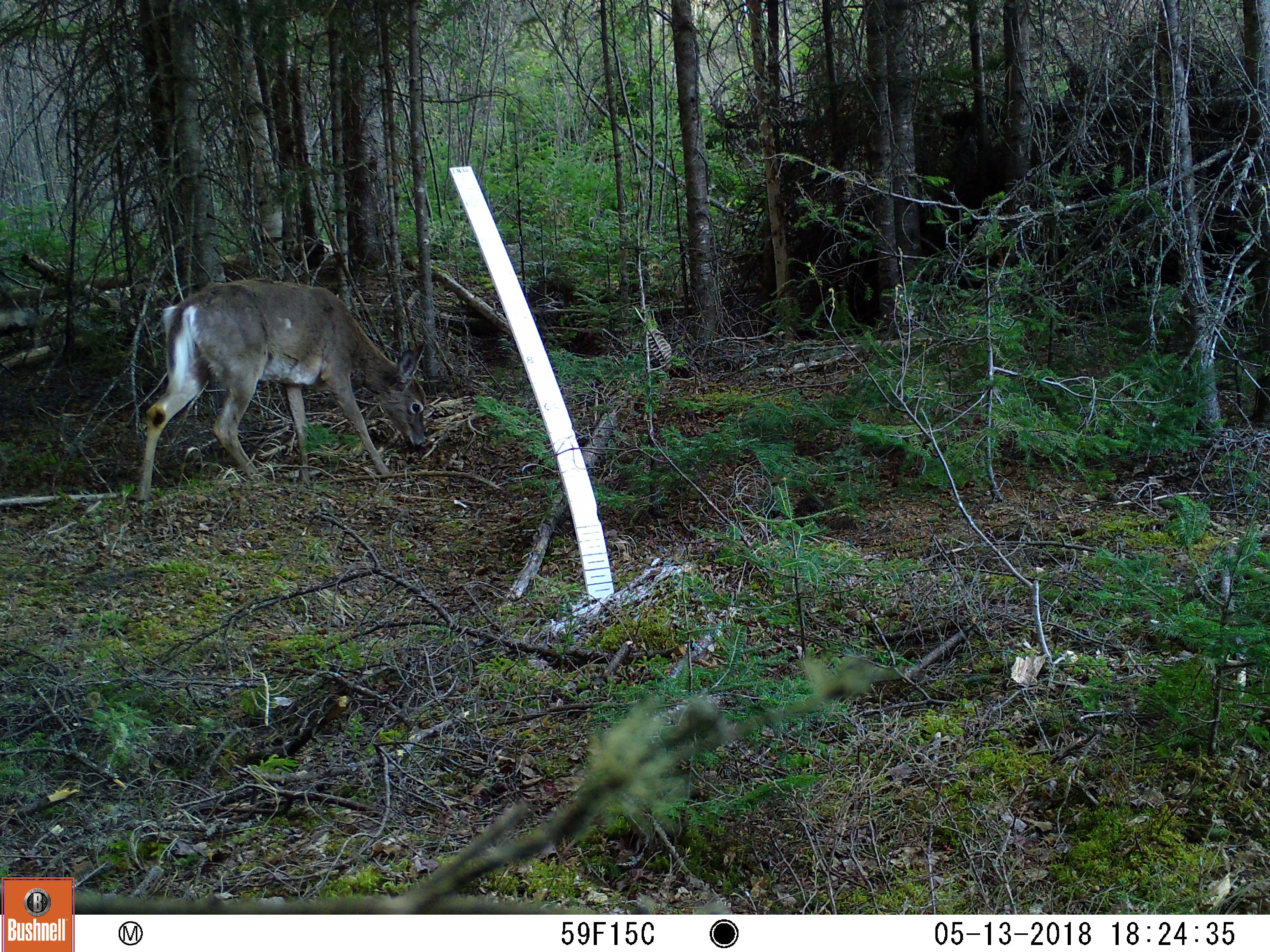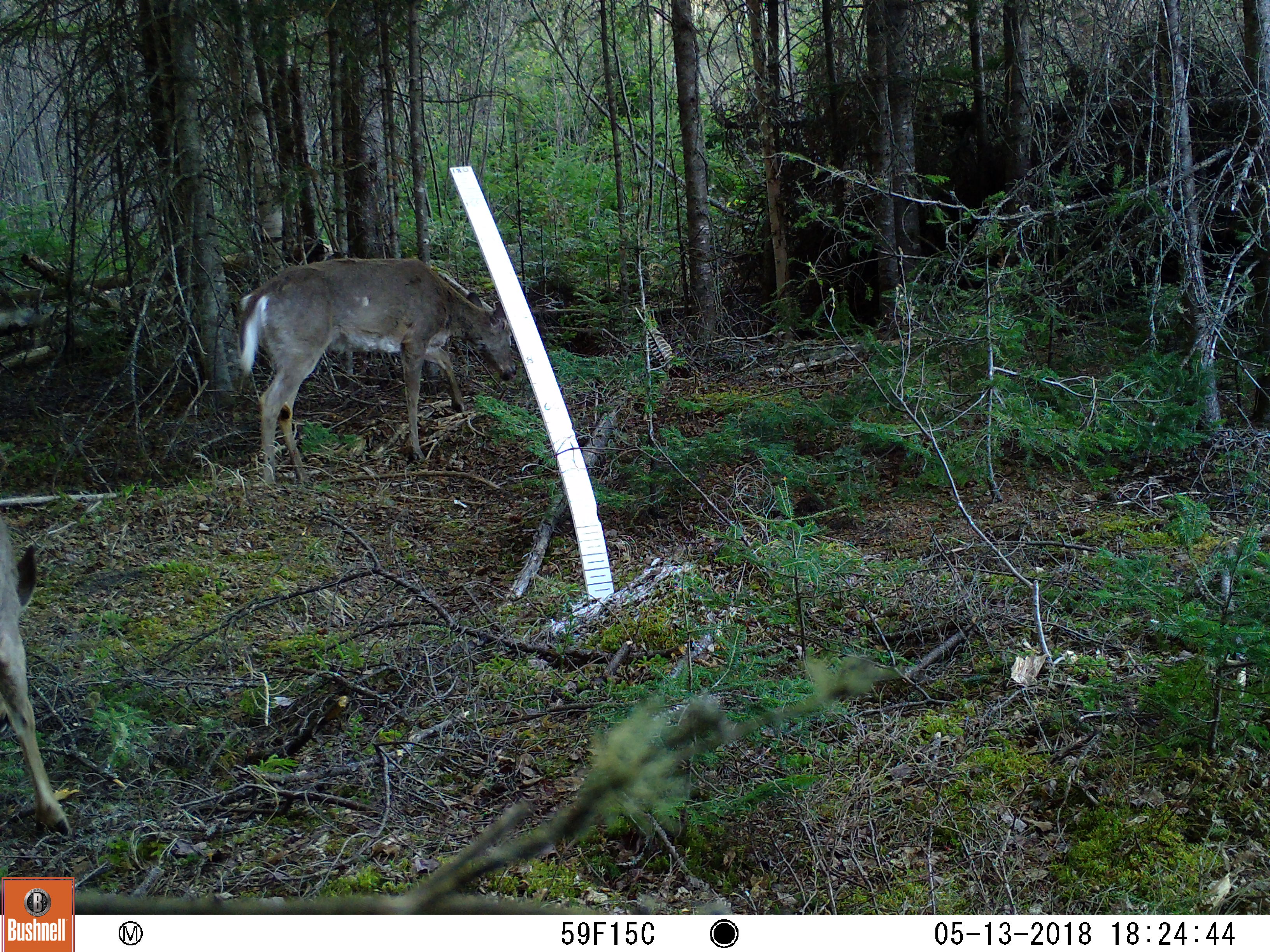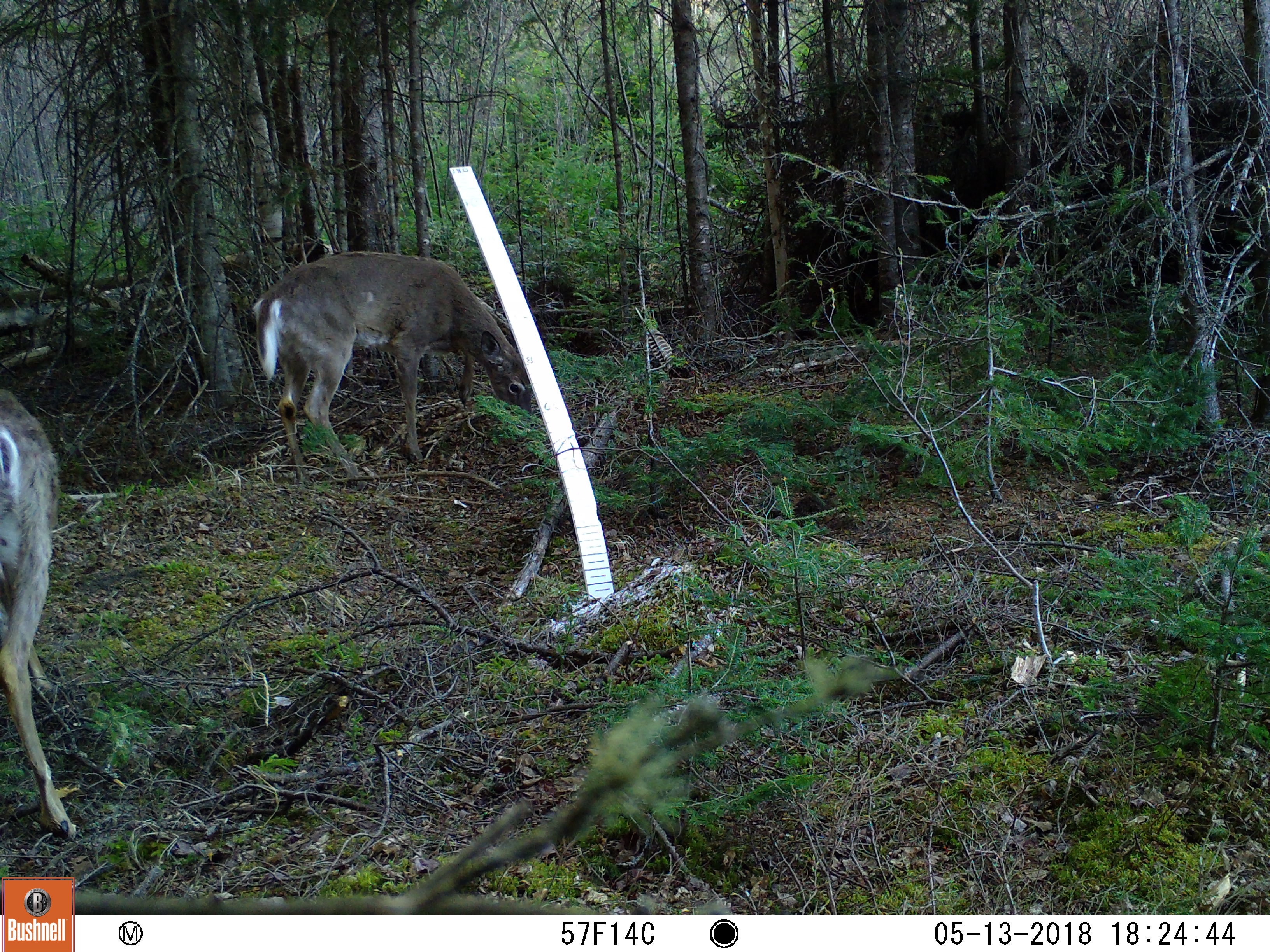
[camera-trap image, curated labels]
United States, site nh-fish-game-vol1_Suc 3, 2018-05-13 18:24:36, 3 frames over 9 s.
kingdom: Animalia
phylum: Chordata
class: Mammalia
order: Artiodactyla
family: Cervidae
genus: Odocoileus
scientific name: Odocoileus virginianus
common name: white-tailed deer